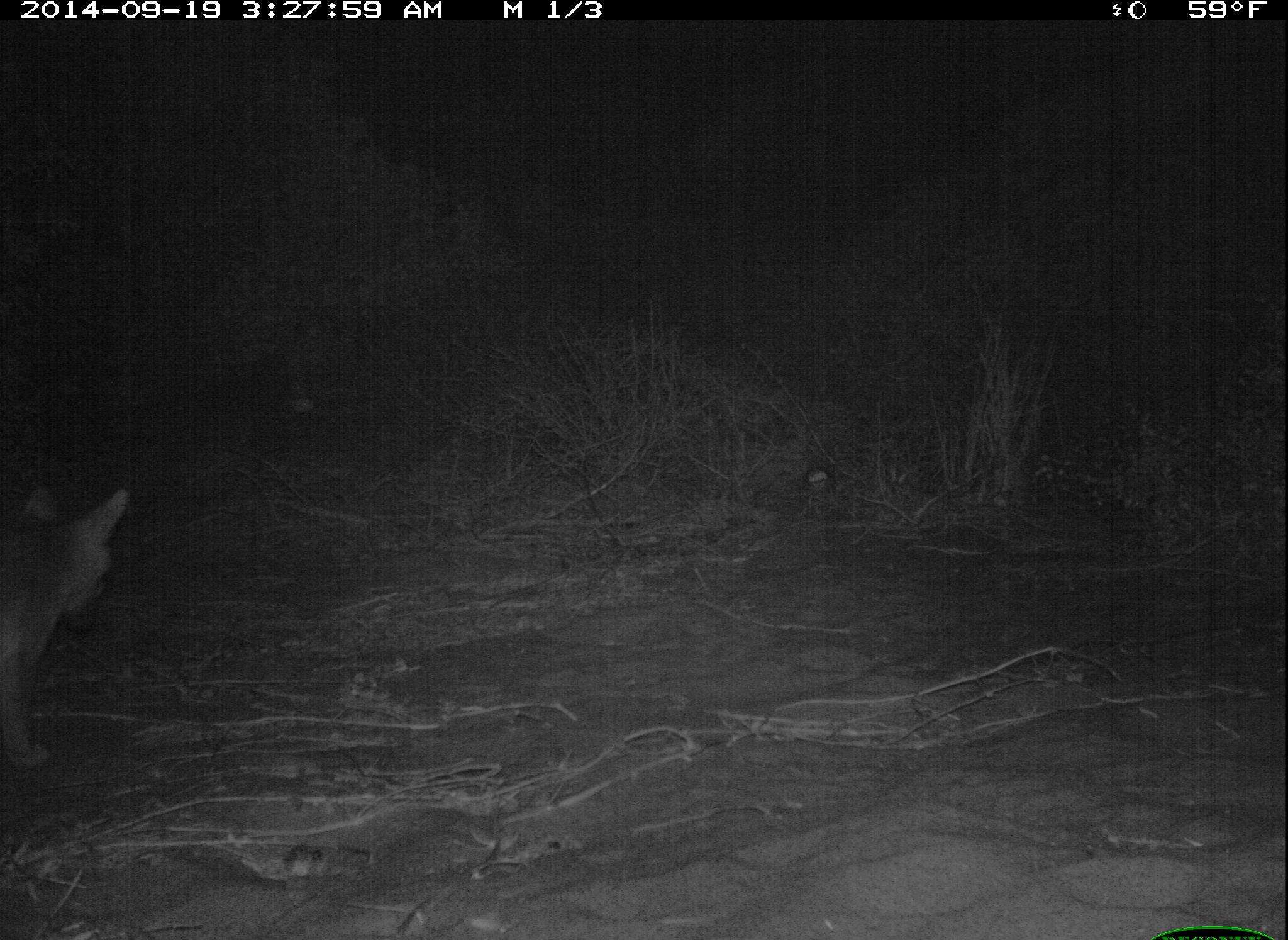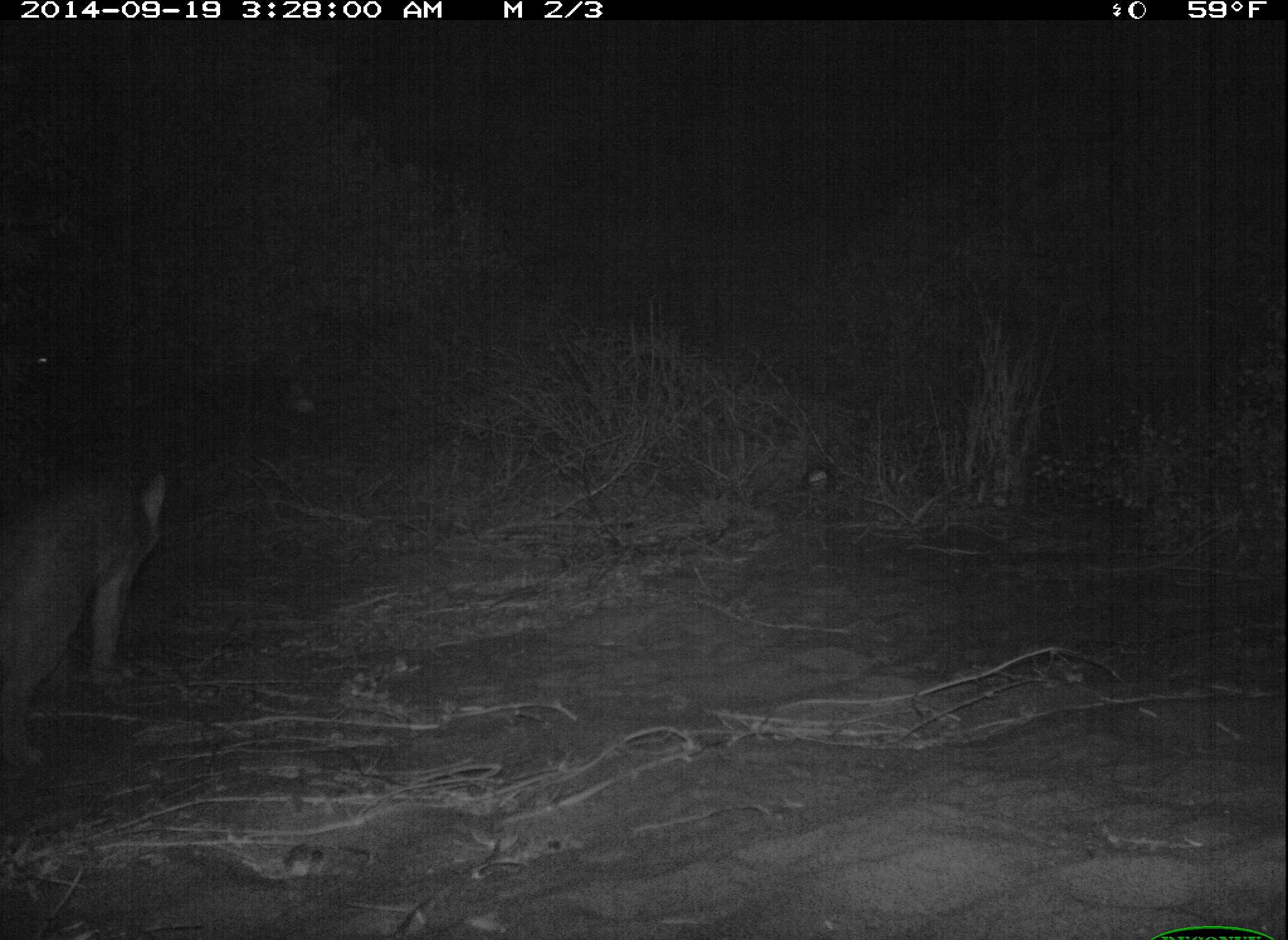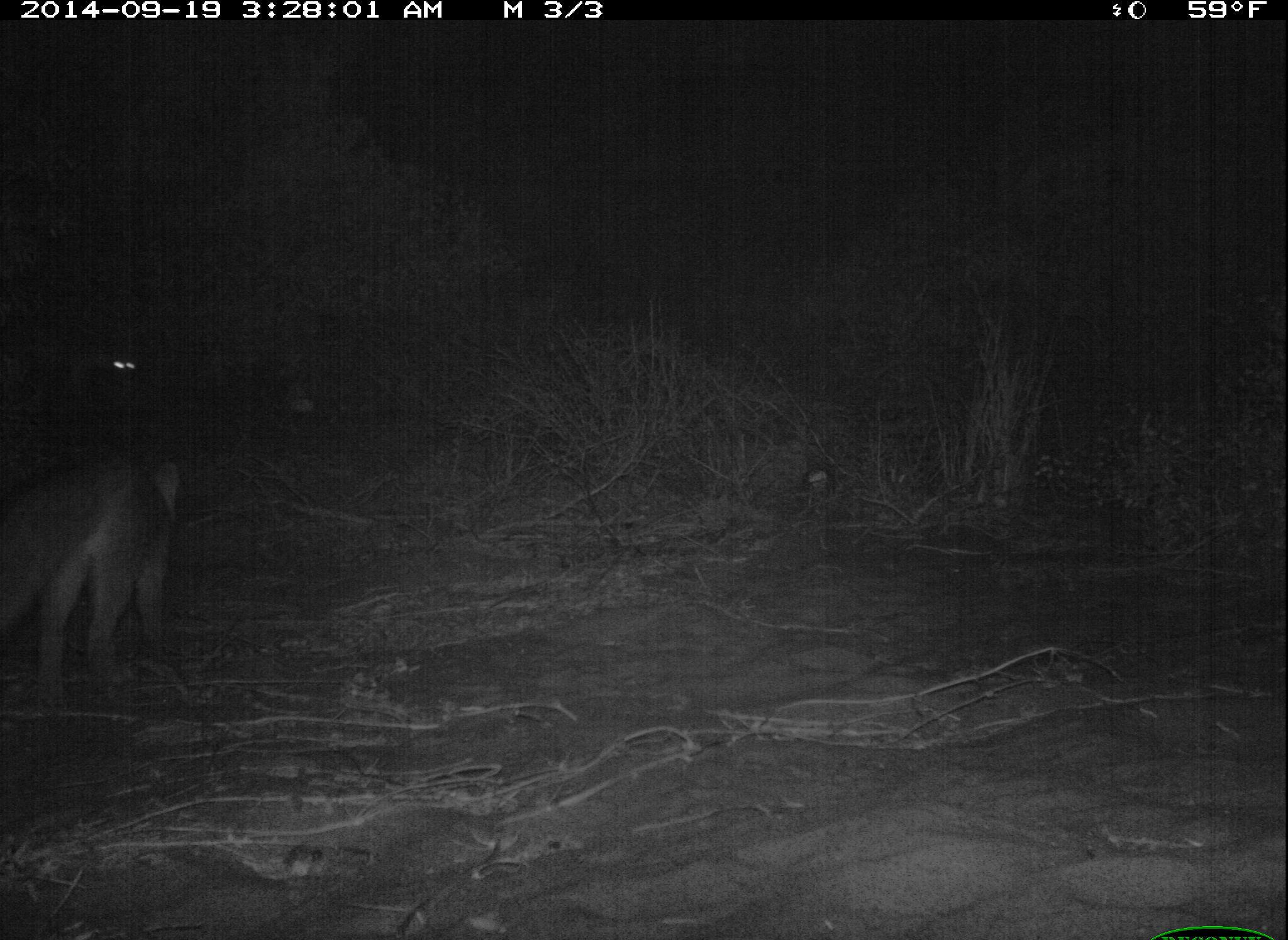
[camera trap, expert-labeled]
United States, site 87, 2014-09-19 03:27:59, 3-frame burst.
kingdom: Animalia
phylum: Chordata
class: Mammalia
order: Carnivora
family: Canidae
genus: Urocyon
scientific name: Urocyon cinereoargenteus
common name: gray fox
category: fox